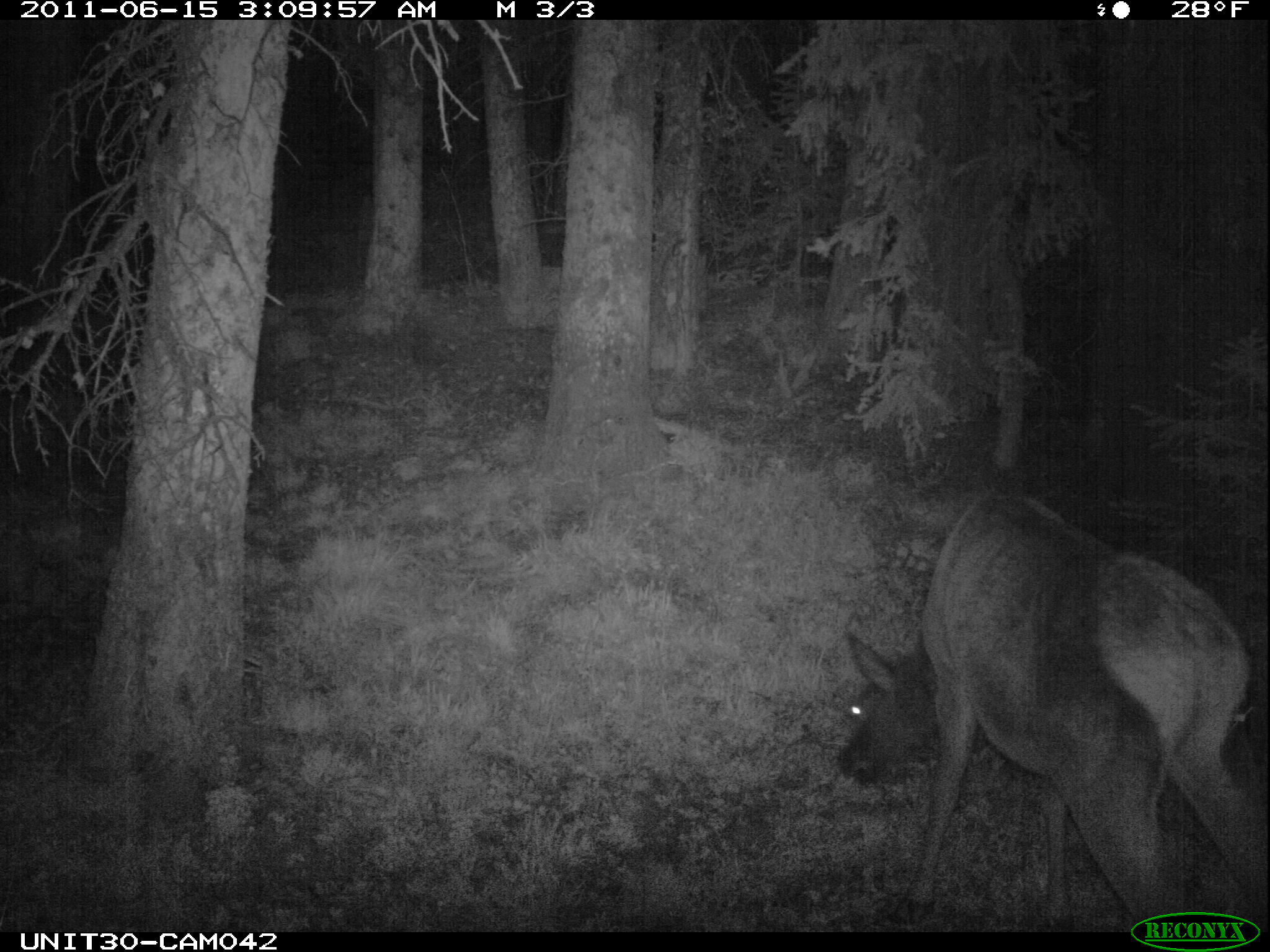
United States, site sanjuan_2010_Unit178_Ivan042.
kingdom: Animalia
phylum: Chordata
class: Mammalia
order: Artiodactyla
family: Cervidae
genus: Cervus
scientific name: Cervus elaphus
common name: red deer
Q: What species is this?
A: Cervus elaphus (red deer).